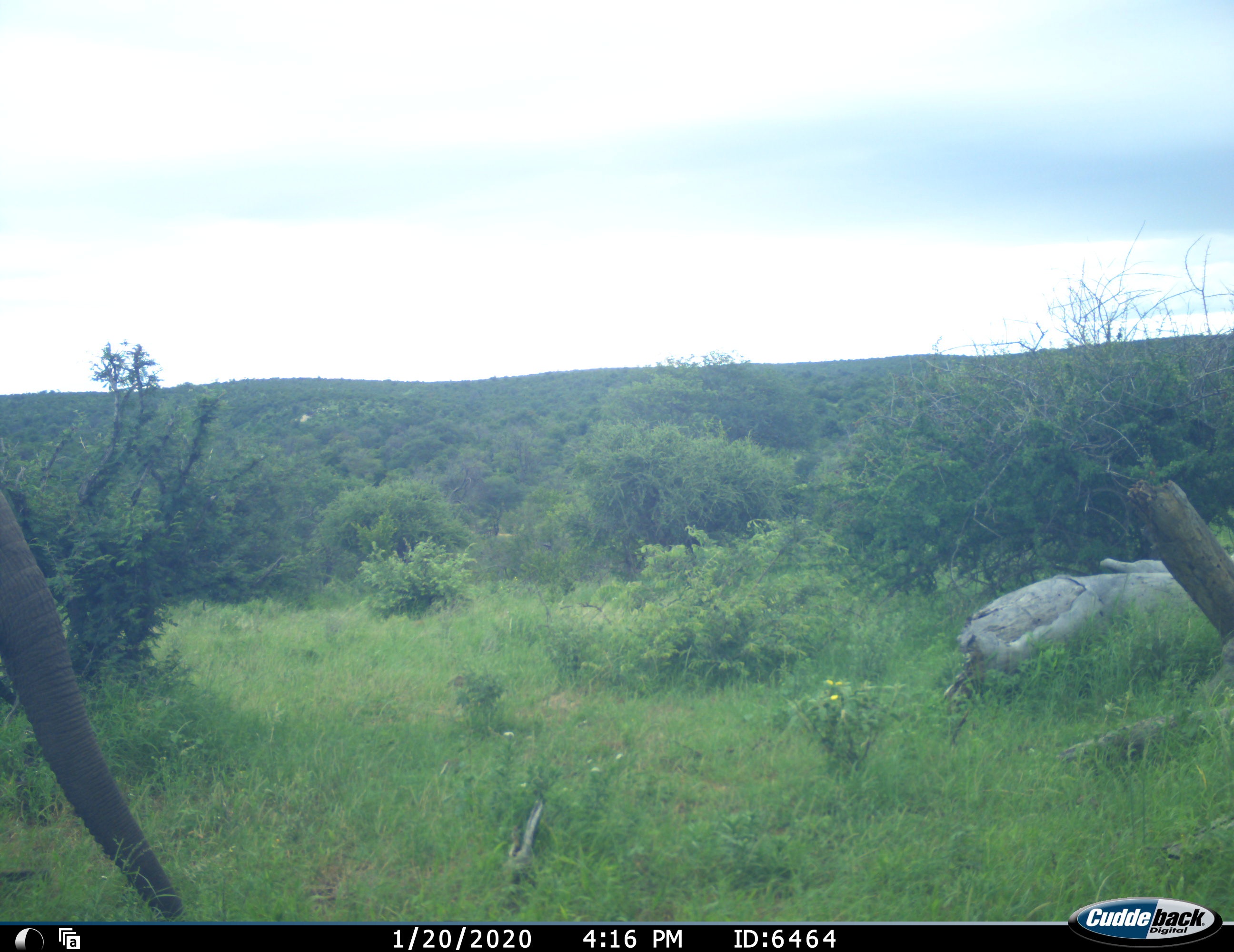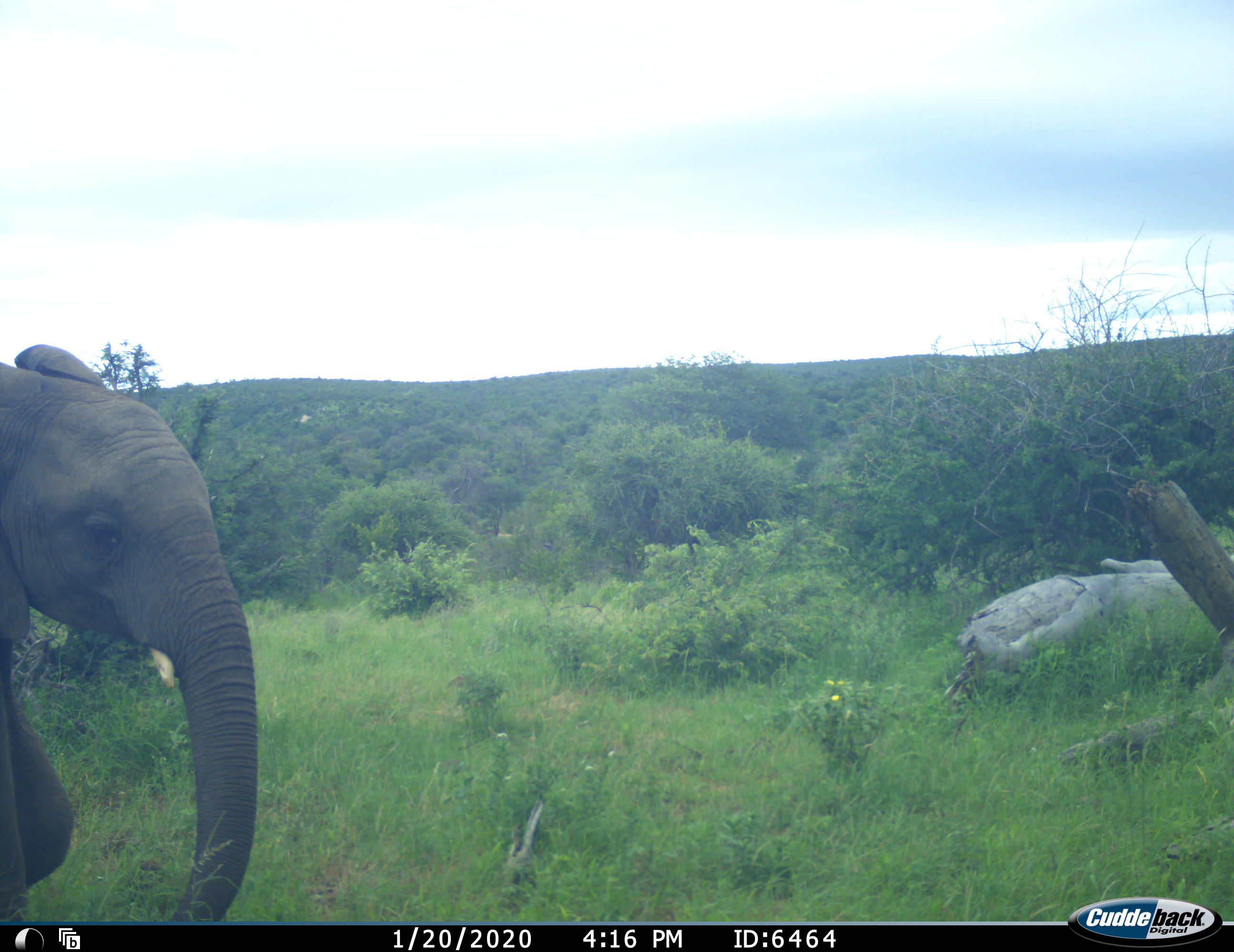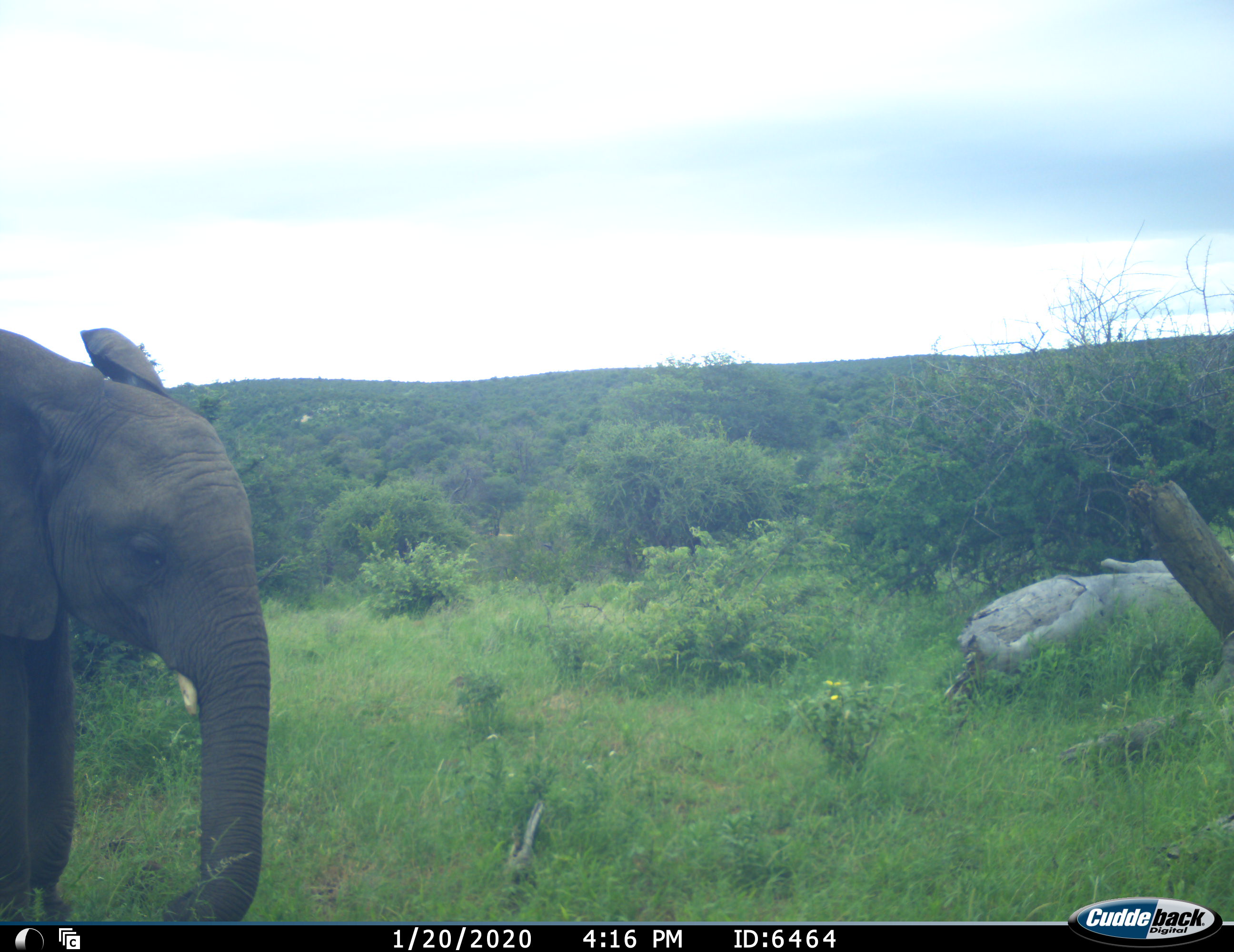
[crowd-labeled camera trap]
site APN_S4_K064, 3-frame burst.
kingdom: Animalia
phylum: Chordata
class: Mammalia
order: Proboscidea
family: Elephantidae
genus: Loxodonta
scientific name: Loxodonta africana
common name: african bush elephant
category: elephant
Elephant (african bush elephant) (Loxodonta africana), count 1. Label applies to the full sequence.